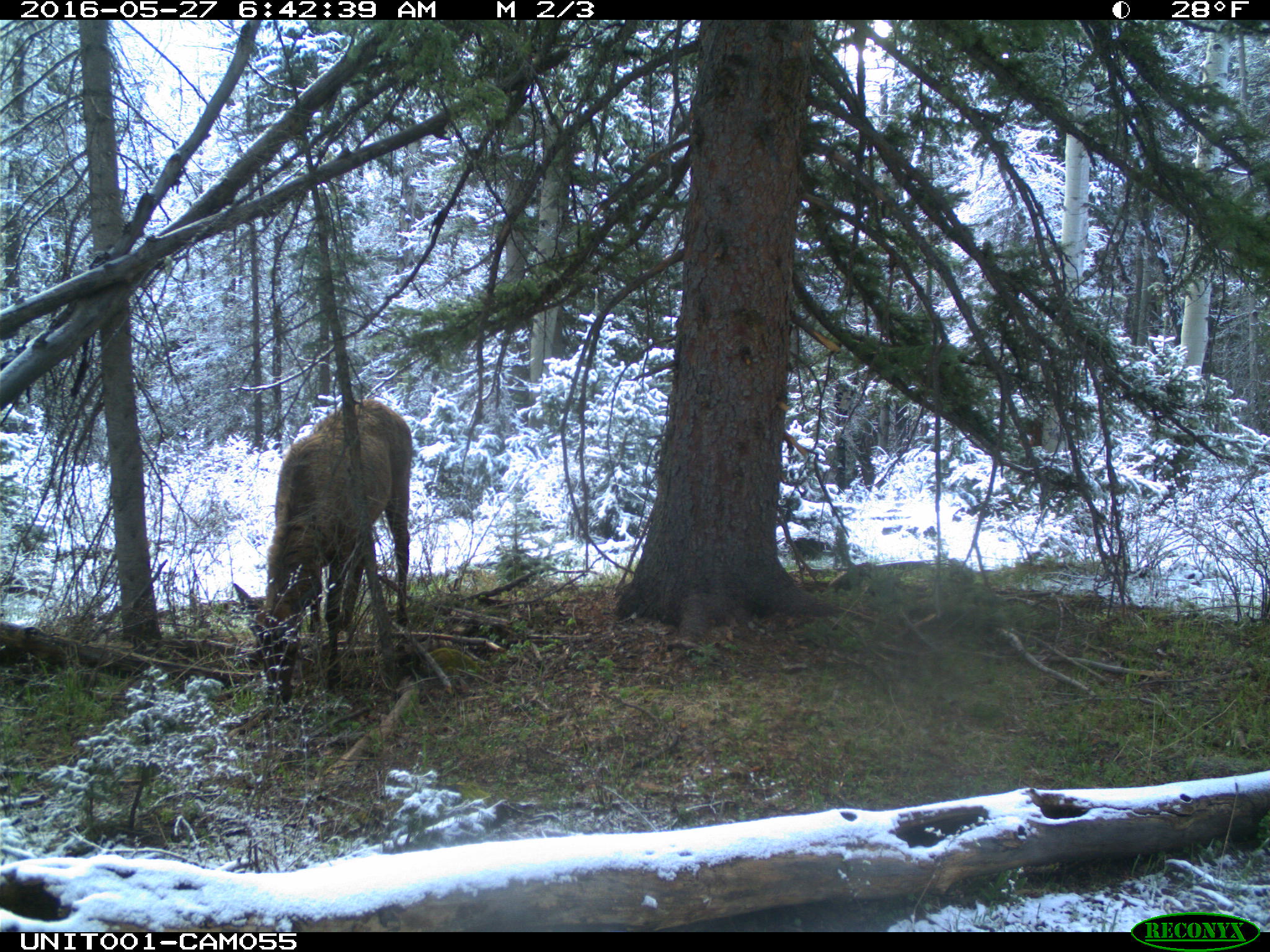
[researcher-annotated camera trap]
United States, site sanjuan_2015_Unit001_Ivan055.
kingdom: Animalia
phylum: Chordata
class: Mammalia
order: Artiodactyla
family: Cervidae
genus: Cervus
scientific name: Cervus elaphus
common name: red deer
Cervus elaphus (red deer).